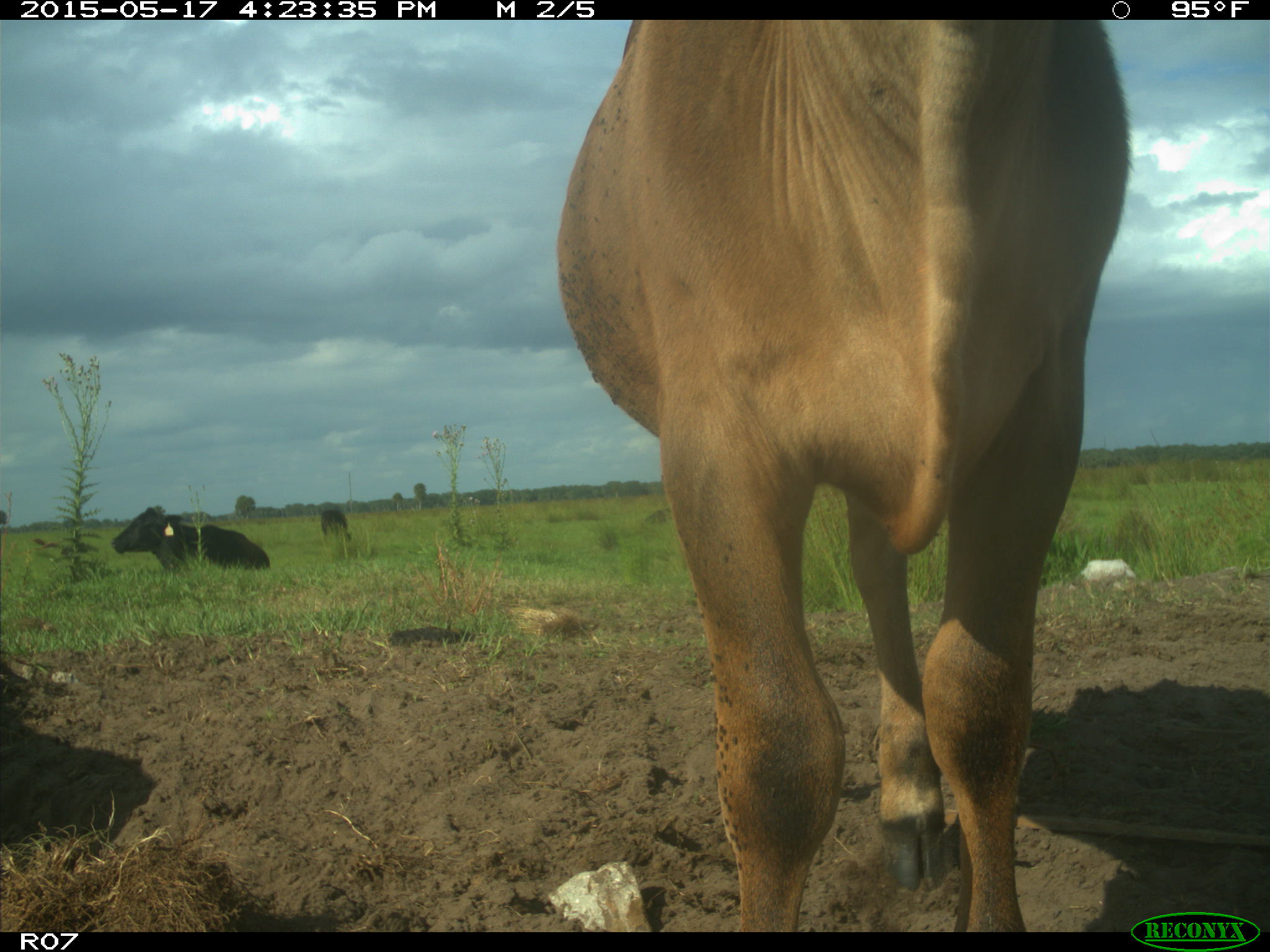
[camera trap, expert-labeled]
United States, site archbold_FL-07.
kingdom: Animalia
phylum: Chordata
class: Mammalia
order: Artiodactyla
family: Bovidae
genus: Bos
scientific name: Bos taurus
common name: domestic cow